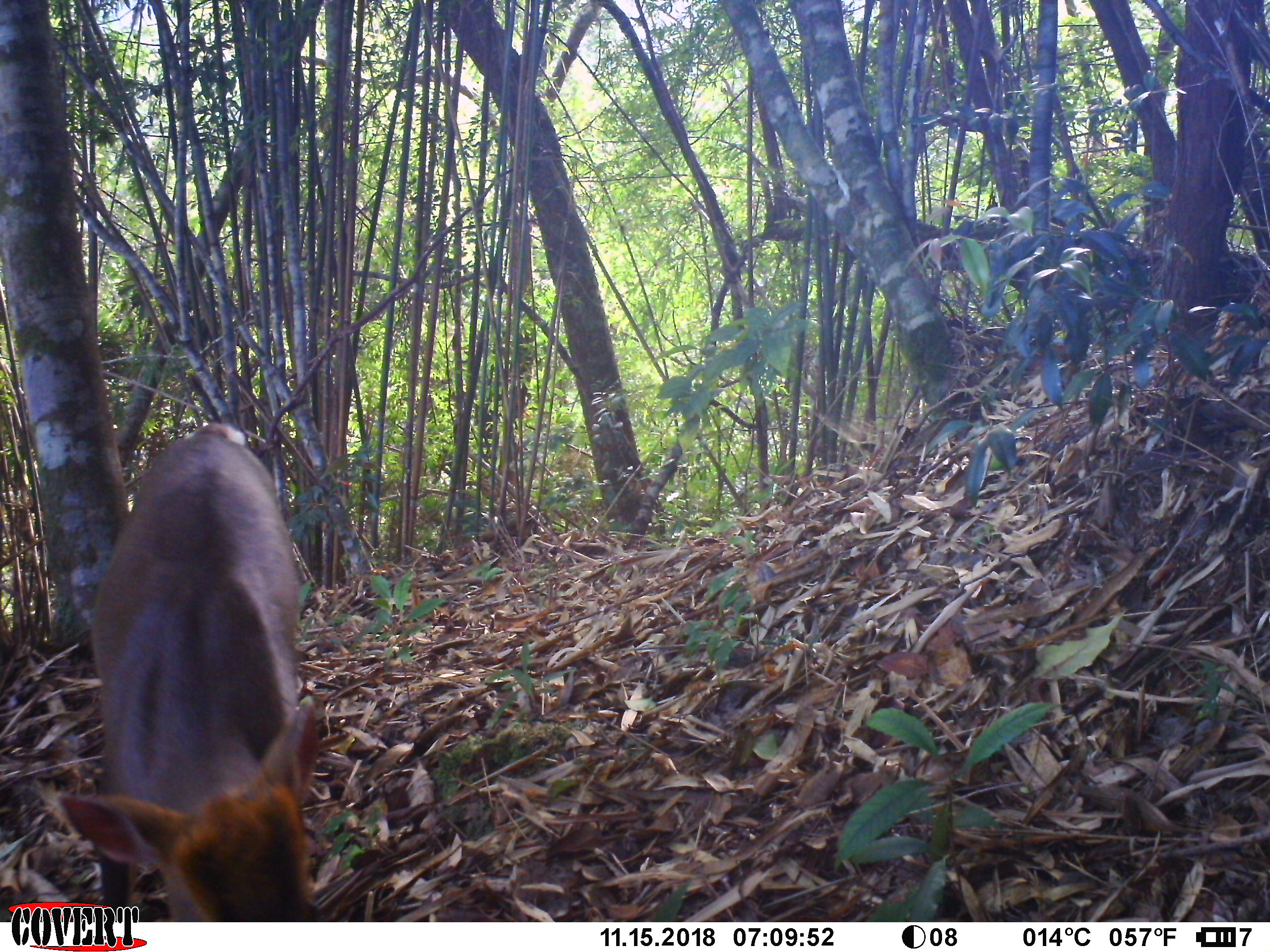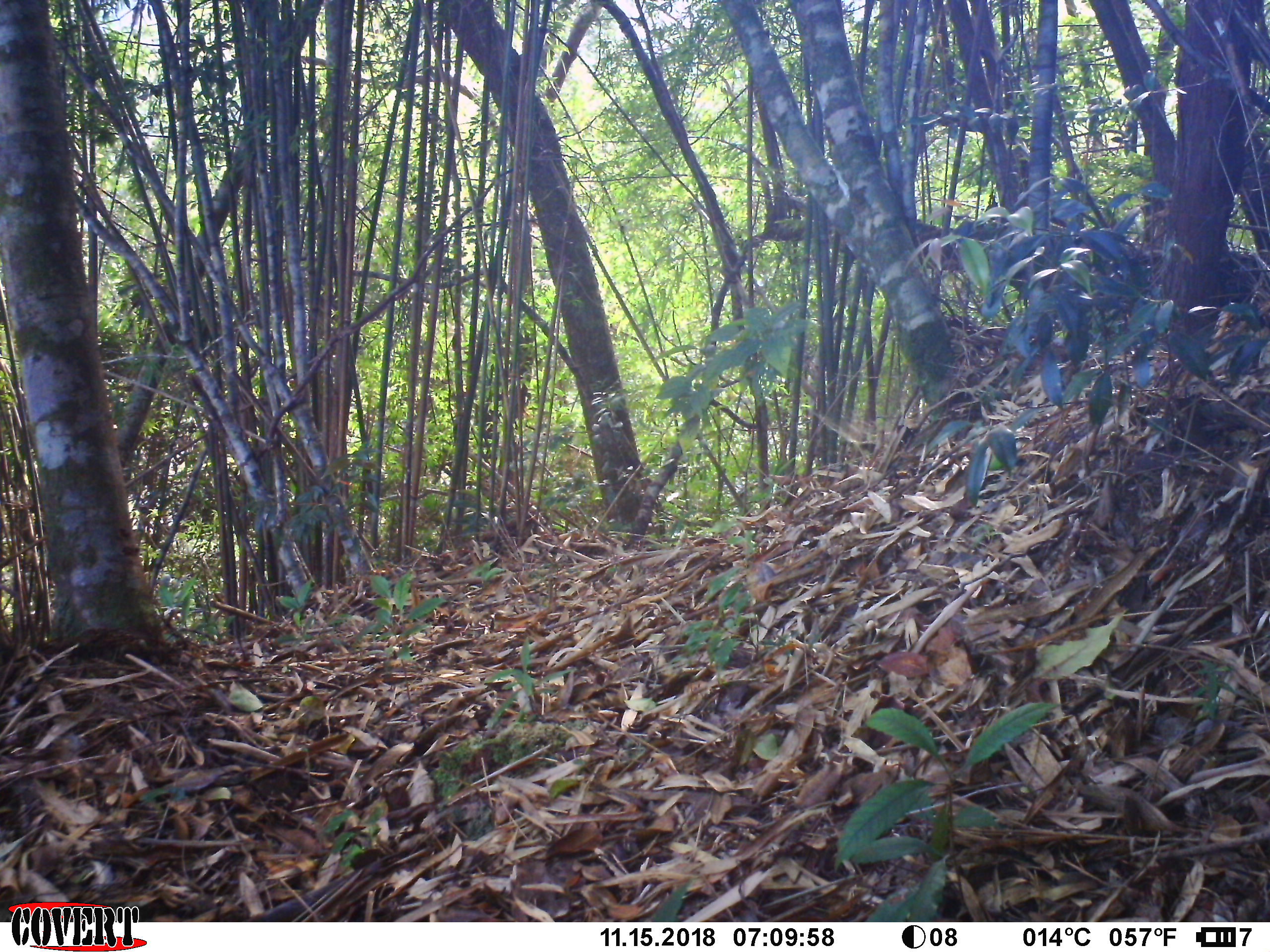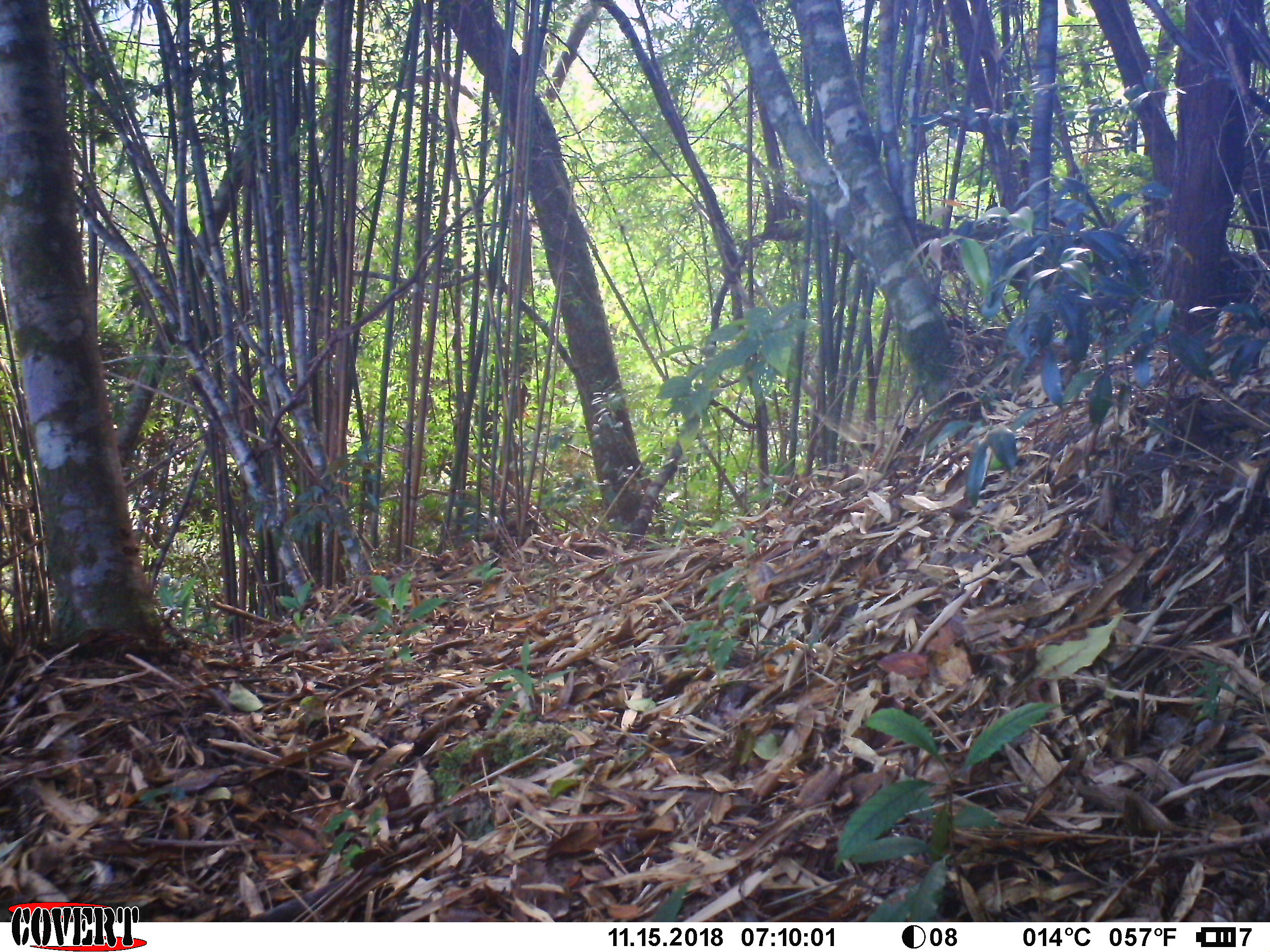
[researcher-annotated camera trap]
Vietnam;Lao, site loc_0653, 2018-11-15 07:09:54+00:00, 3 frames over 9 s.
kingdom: Animalia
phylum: Chordata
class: Mammalia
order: Artiodactyla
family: Cervidae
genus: Muntiacus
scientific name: Muntiacus rooseveltorum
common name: roosevelt's muntjac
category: roosevelts muntjac group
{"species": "roosevelts muntjac group (roosevelt's muntjac) (Muntiacus rooseveltorum)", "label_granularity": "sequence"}